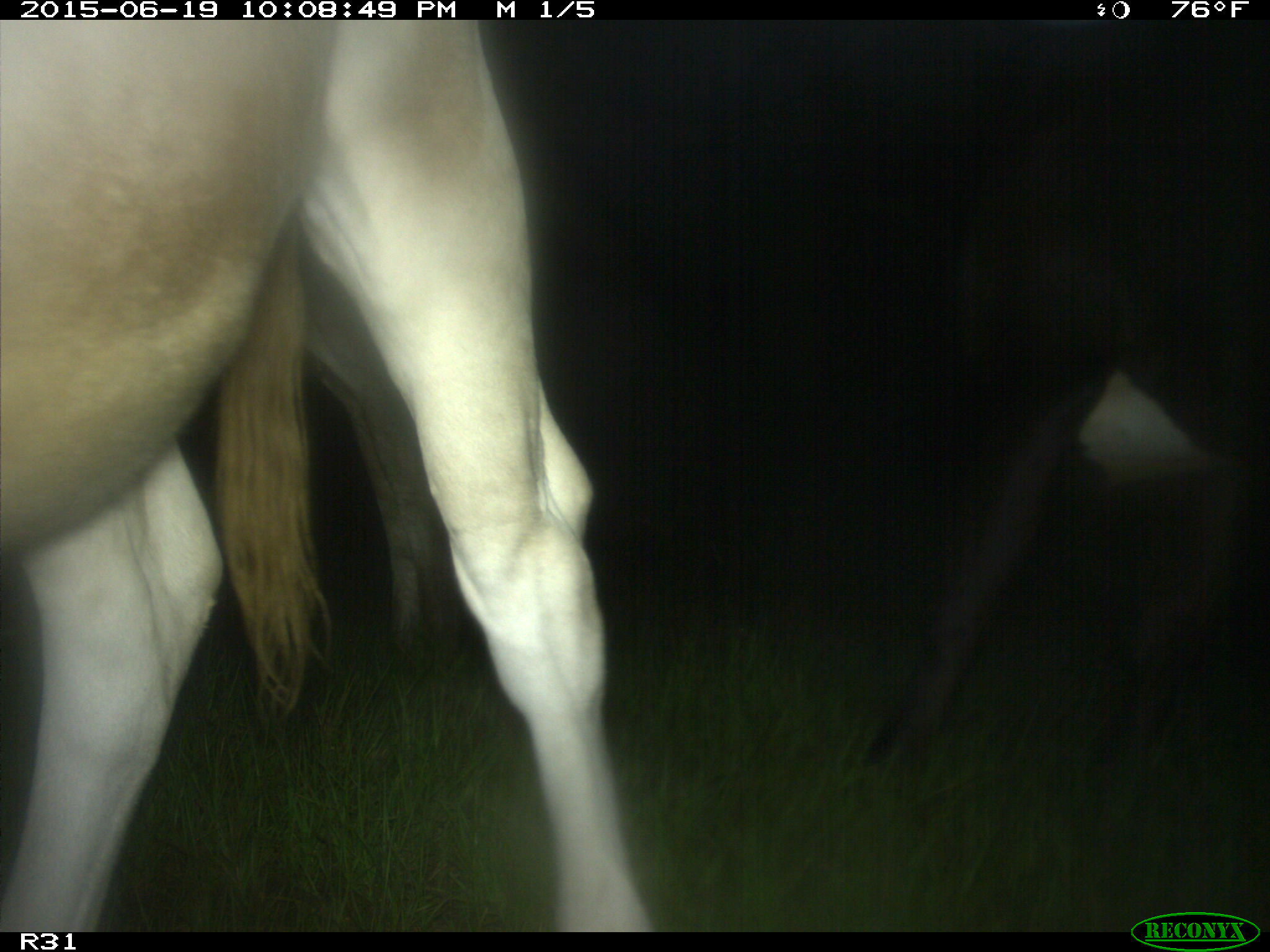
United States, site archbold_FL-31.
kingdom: Animalia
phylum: Chordata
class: Mammalia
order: Artiodactyla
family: Bovidae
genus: Bos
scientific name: Bos taurus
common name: domestic cow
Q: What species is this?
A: Bos taurus (domestic cow).